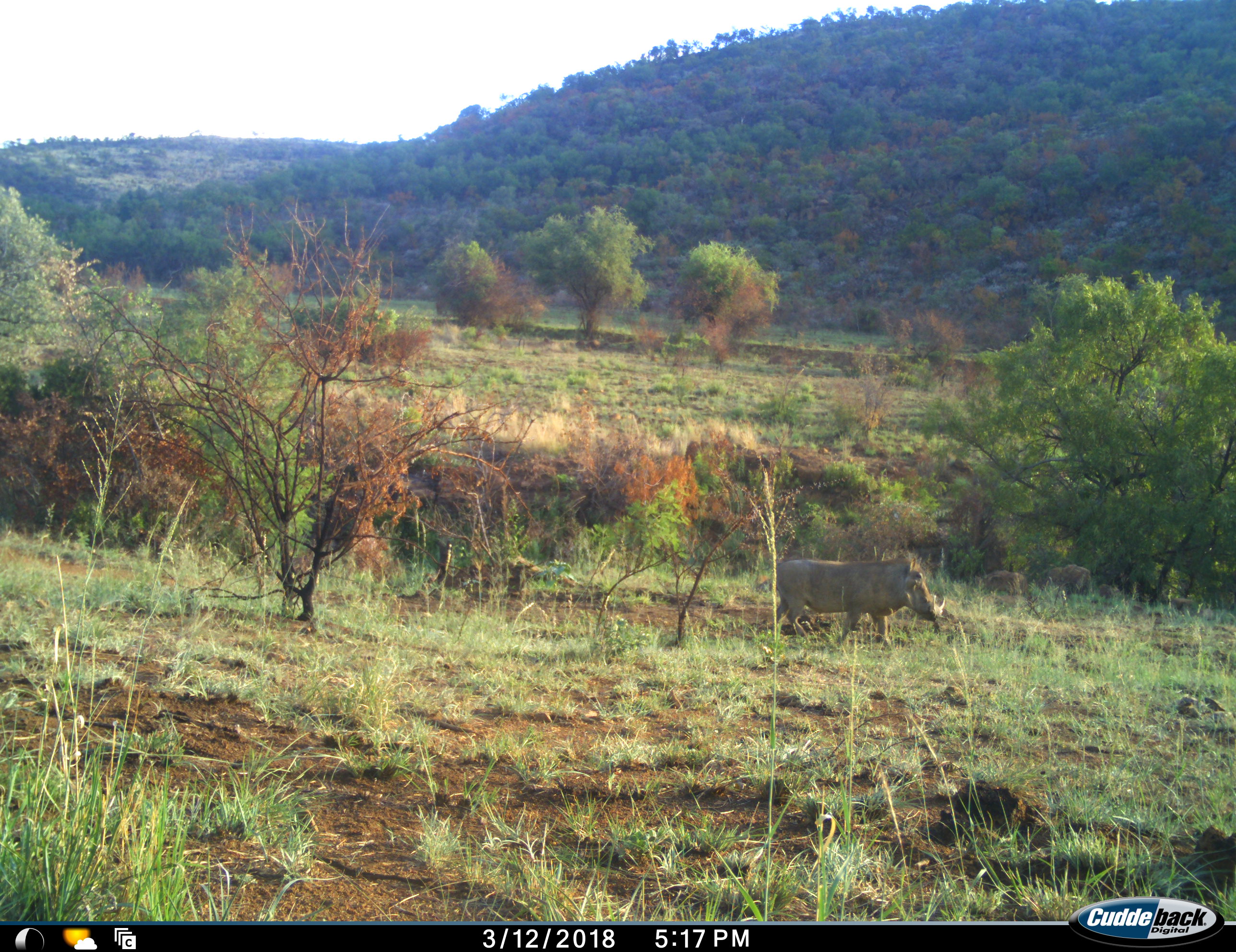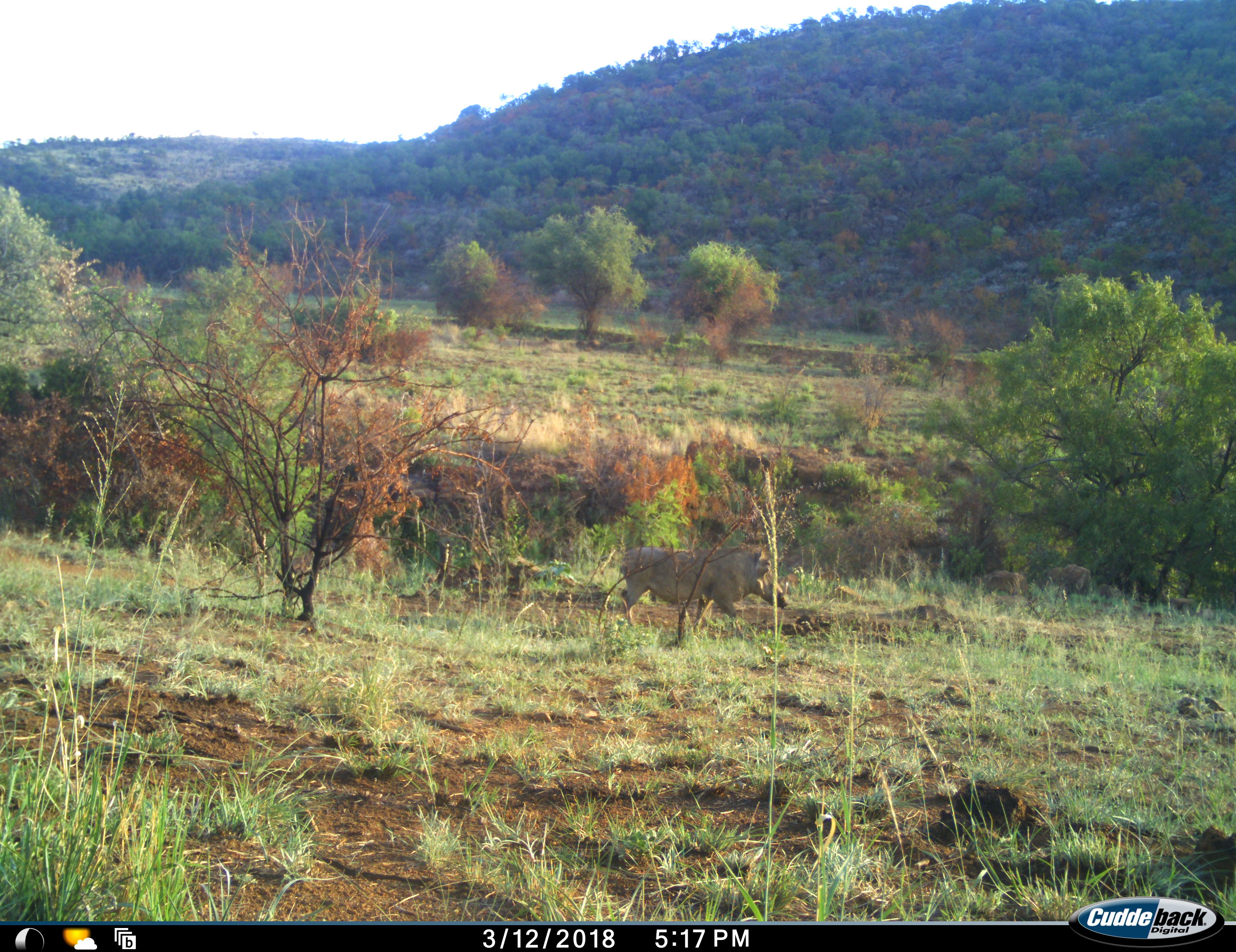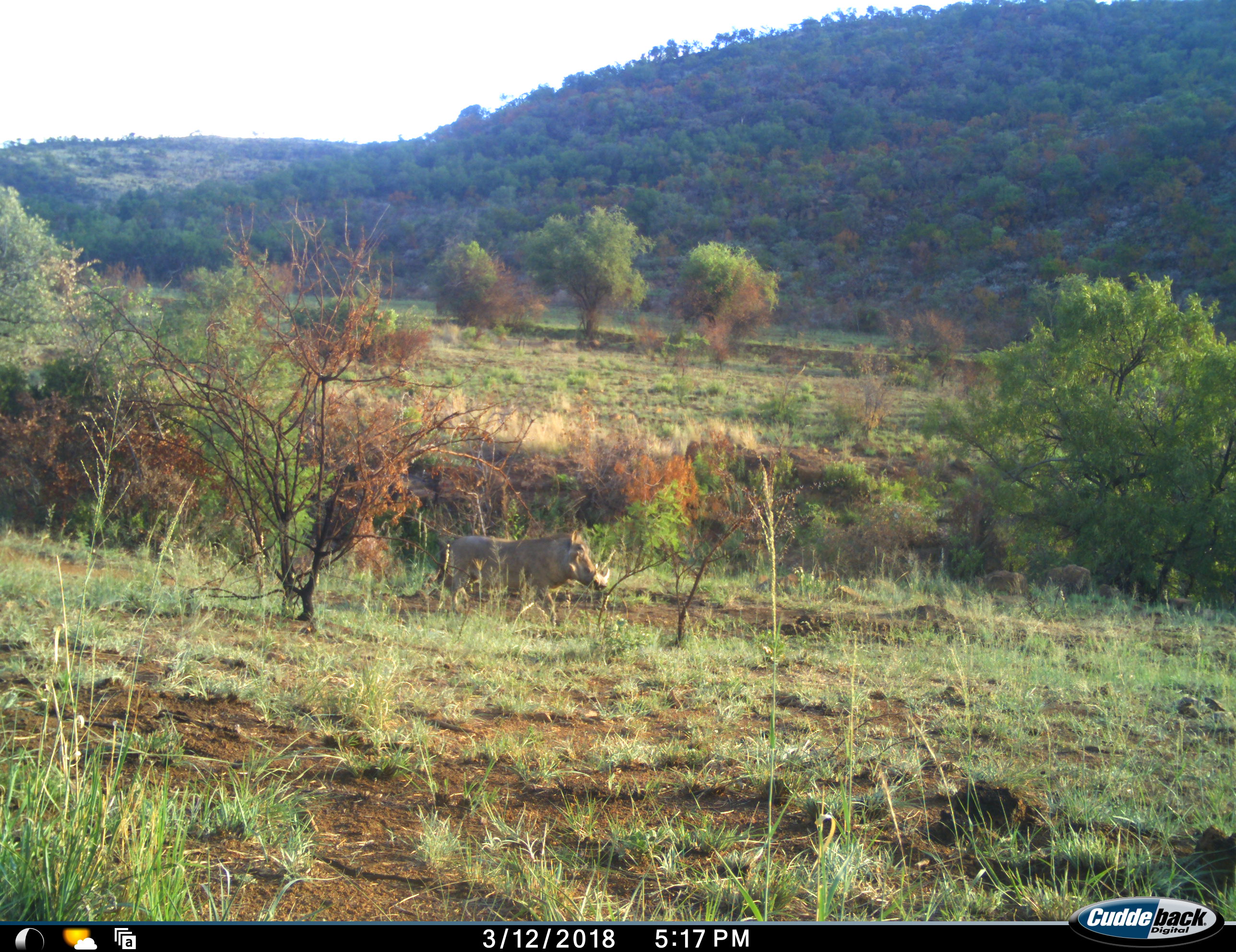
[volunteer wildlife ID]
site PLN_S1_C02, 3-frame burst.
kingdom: Animalia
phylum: Chordata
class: Mammalia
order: Artiodactyla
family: Suidae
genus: Phacochoerus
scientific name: Phacochoerus africanus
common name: warthog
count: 1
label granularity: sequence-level